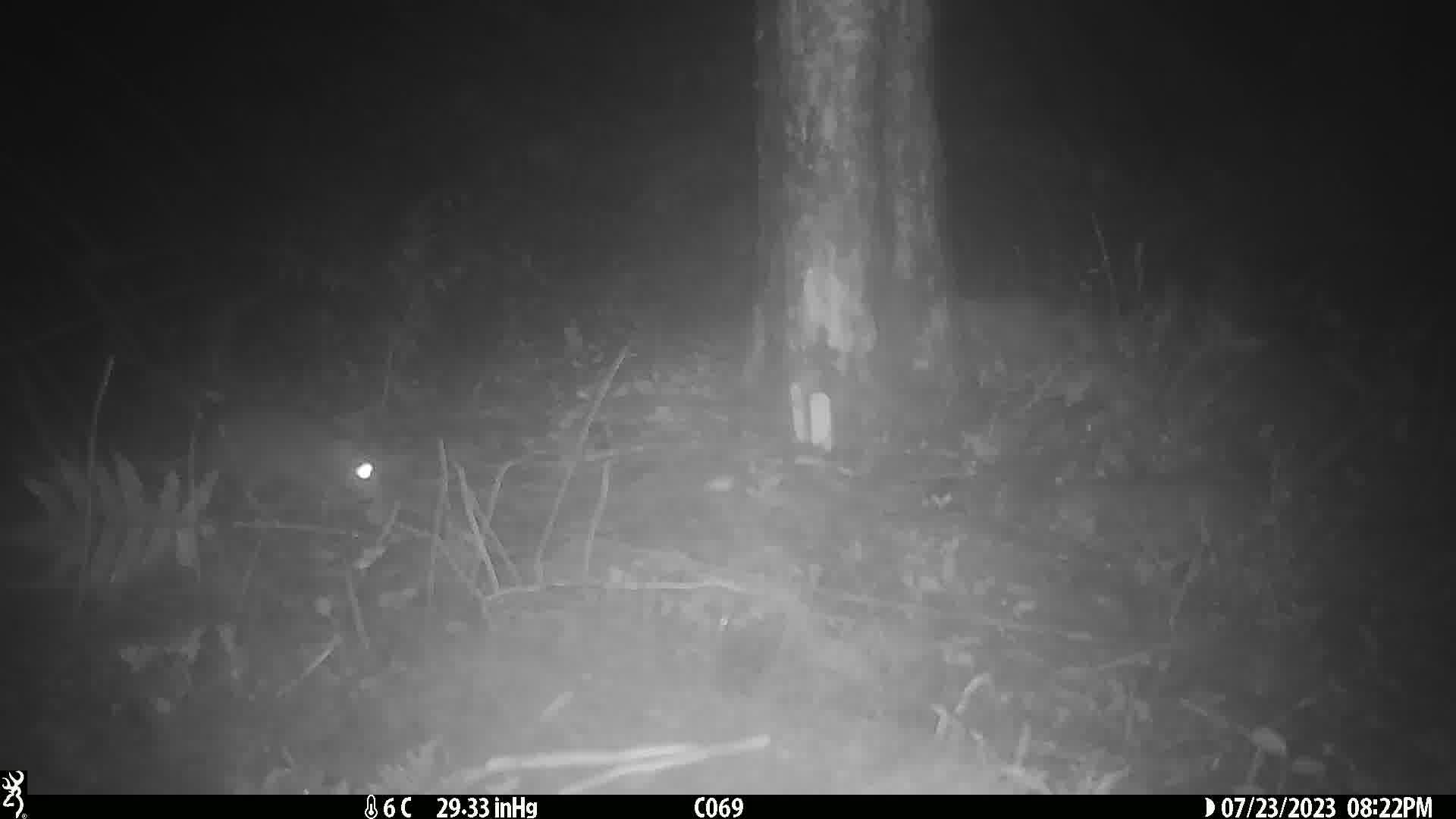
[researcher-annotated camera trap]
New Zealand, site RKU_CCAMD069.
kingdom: Animalia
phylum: Chordata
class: Mammalia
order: Rodentia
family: Muridae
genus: Rattus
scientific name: Rattus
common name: rat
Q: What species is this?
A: Rat (Rattus).